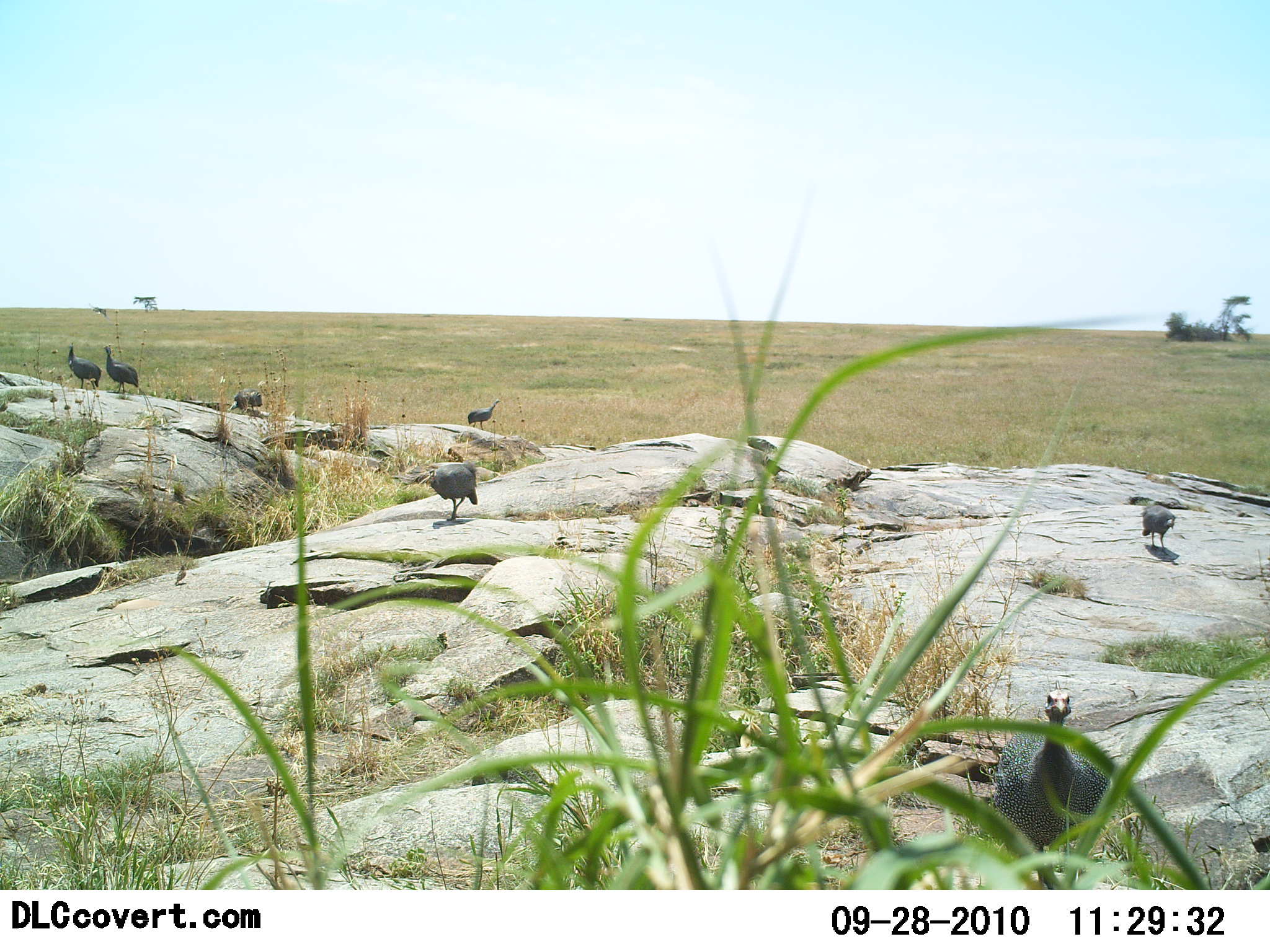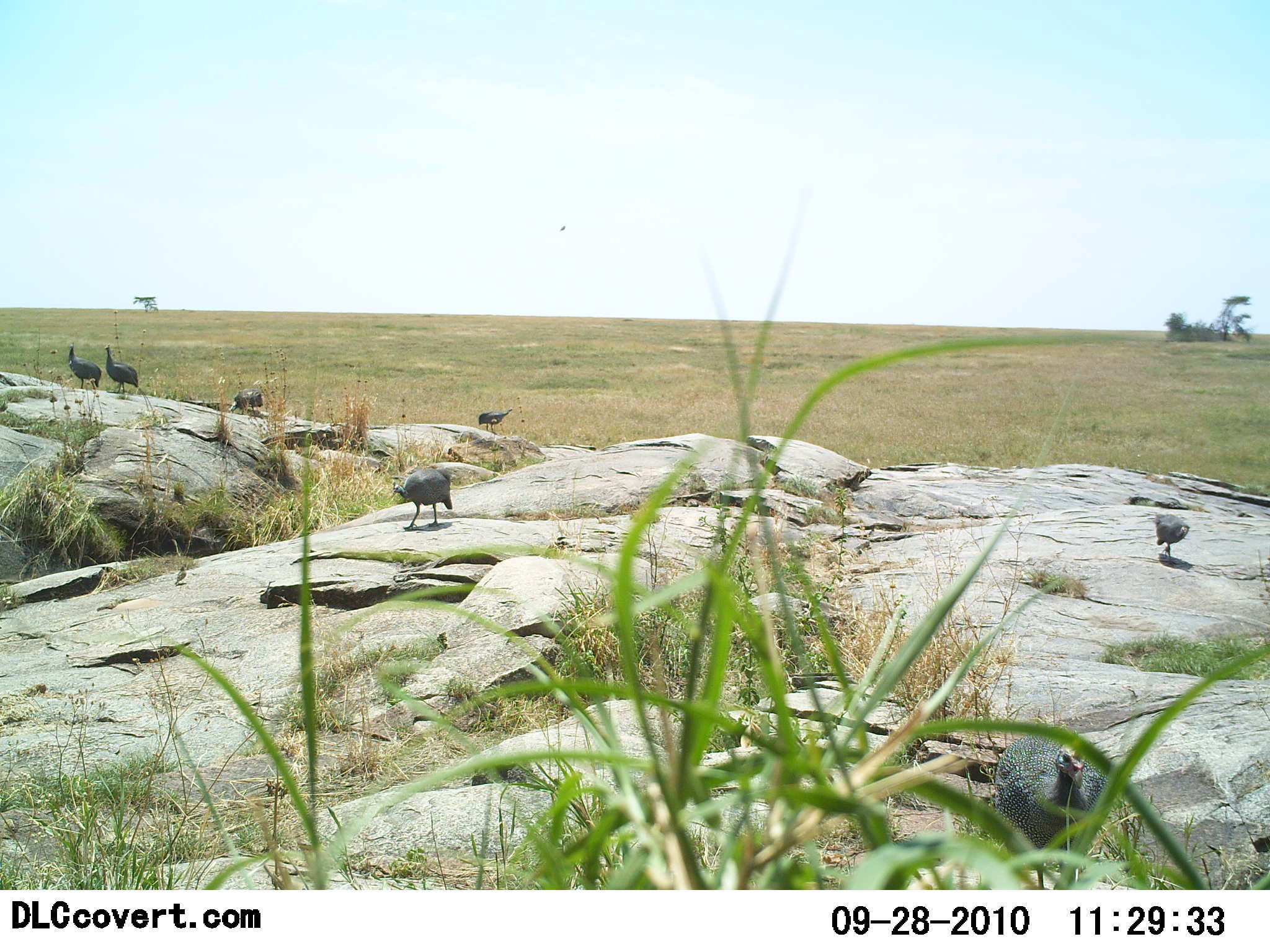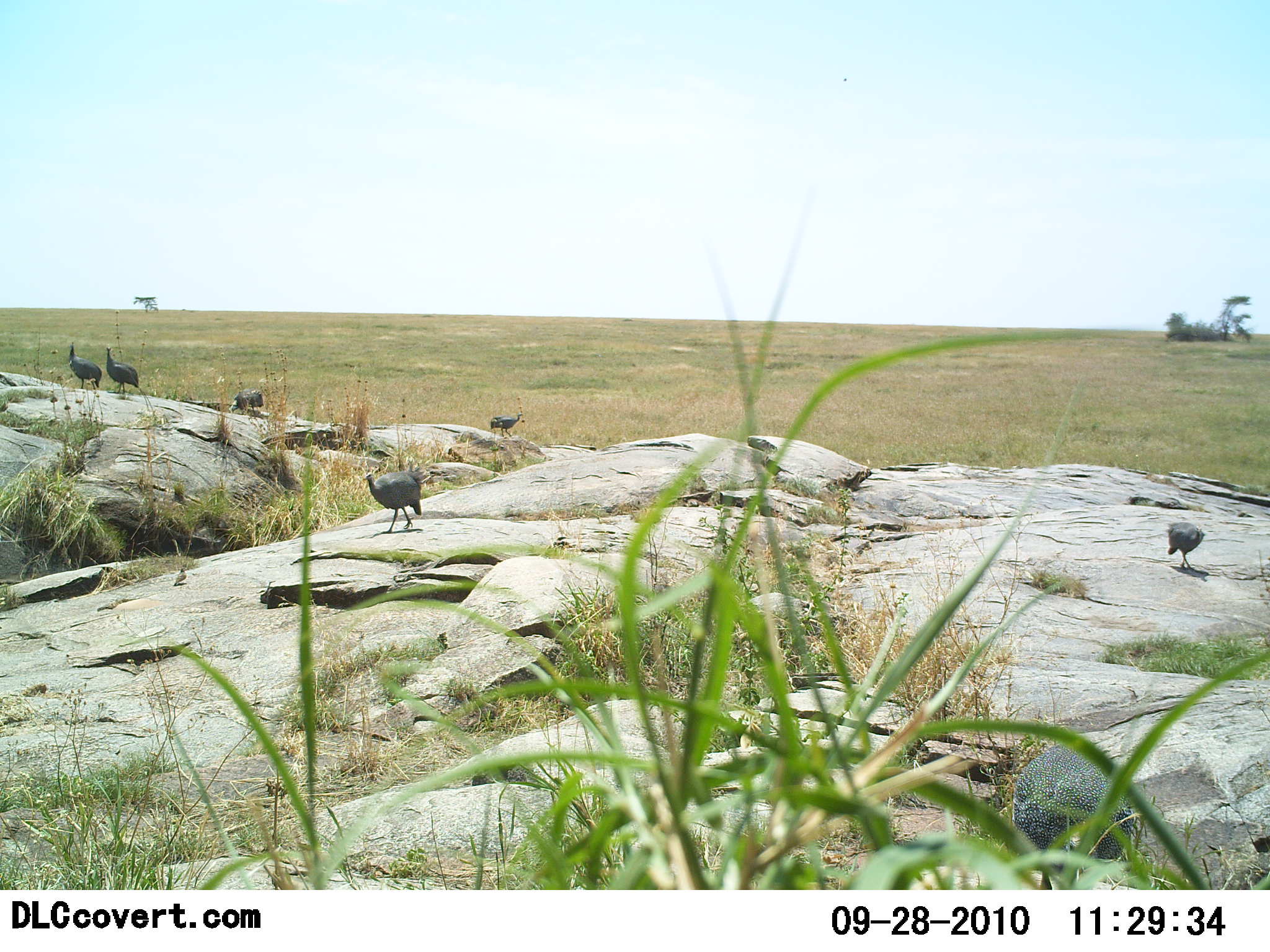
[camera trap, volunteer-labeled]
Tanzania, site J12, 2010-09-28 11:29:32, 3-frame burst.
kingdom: Animalia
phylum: Chordata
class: Aves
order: Galliformes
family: Numididae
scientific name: Numididae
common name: guinea fowl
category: guineafowl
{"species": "guineafowl (guinea fowl) (Numididae)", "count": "7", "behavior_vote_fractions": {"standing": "71%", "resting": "6%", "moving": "82%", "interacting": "6%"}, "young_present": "0%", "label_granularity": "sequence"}